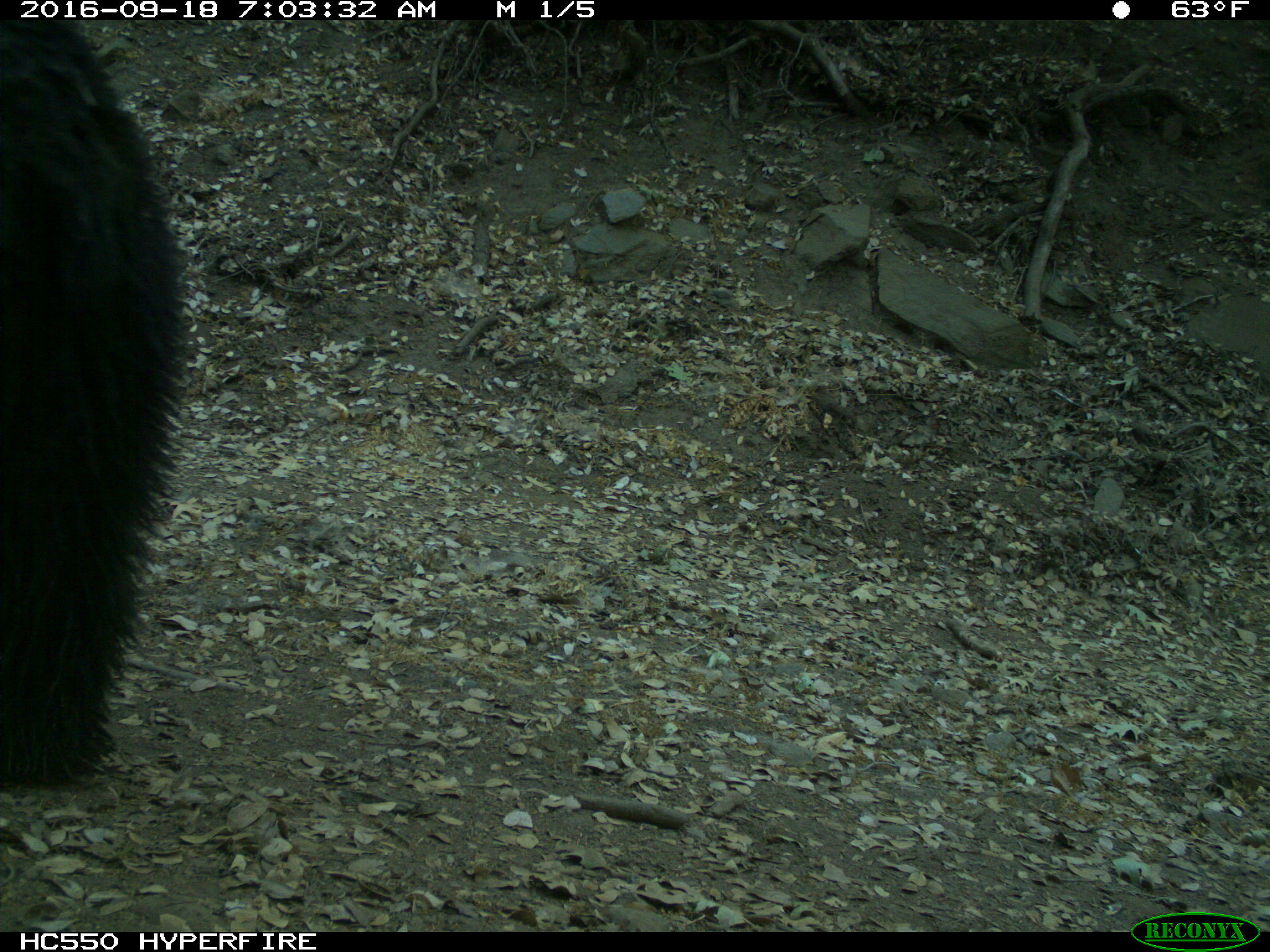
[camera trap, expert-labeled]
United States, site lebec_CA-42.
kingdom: Animalia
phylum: Chordata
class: Mammalia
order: Carnivora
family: Ursidae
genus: Ursus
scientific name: Ursus americanus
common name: american black bear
Ursus americanus (american black bear).